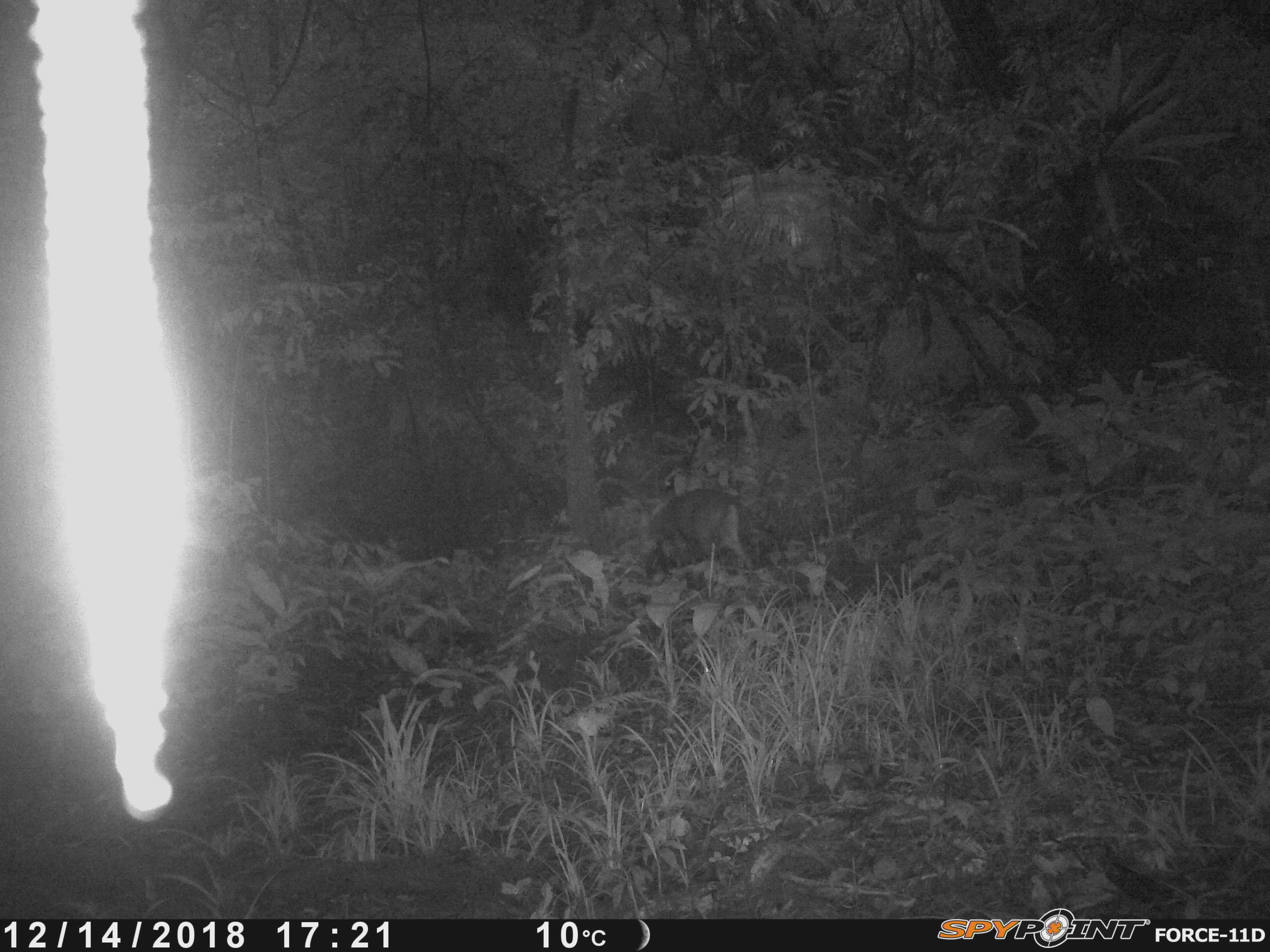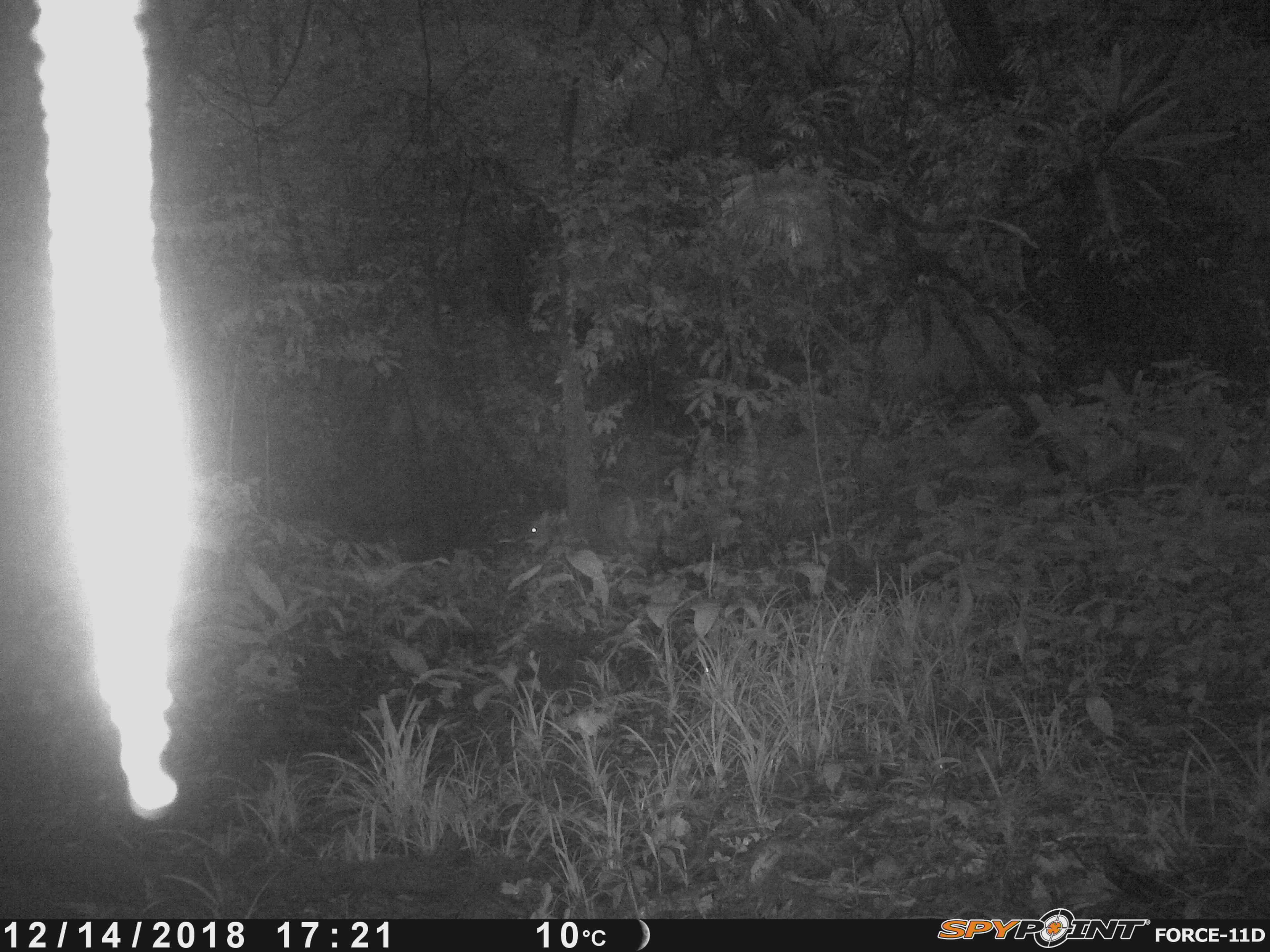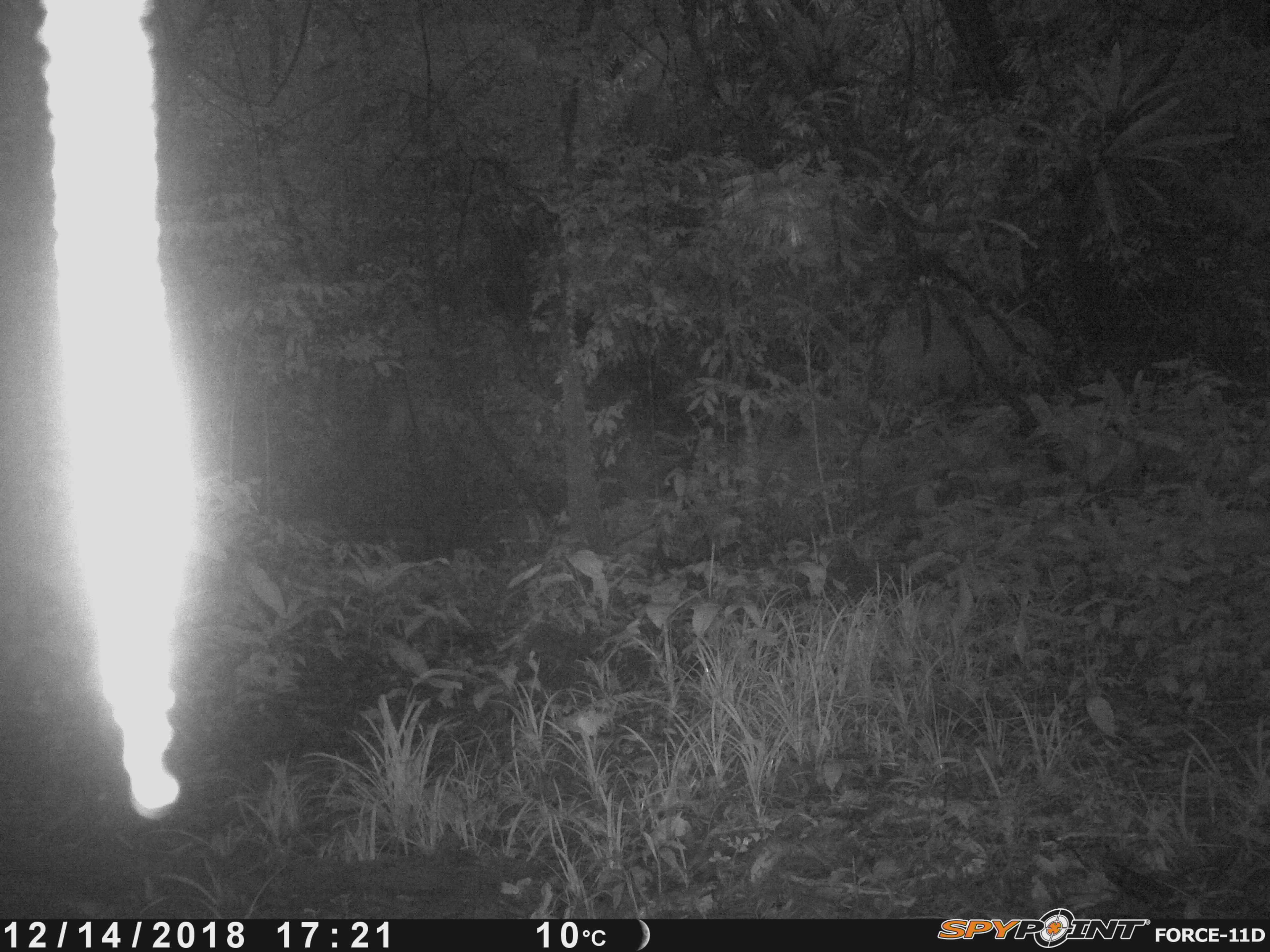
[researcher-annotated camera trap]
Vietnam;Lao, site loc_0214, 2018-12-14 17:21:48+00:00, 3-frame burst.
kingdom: Animalia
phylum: Chordata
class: Mammalia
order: Artiodactyla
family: Cervidae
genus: Muntiacus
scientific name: Muntiacus rooseveltorum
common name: roosevelt's muntjac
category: roosevelts muntjac group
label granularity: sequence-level